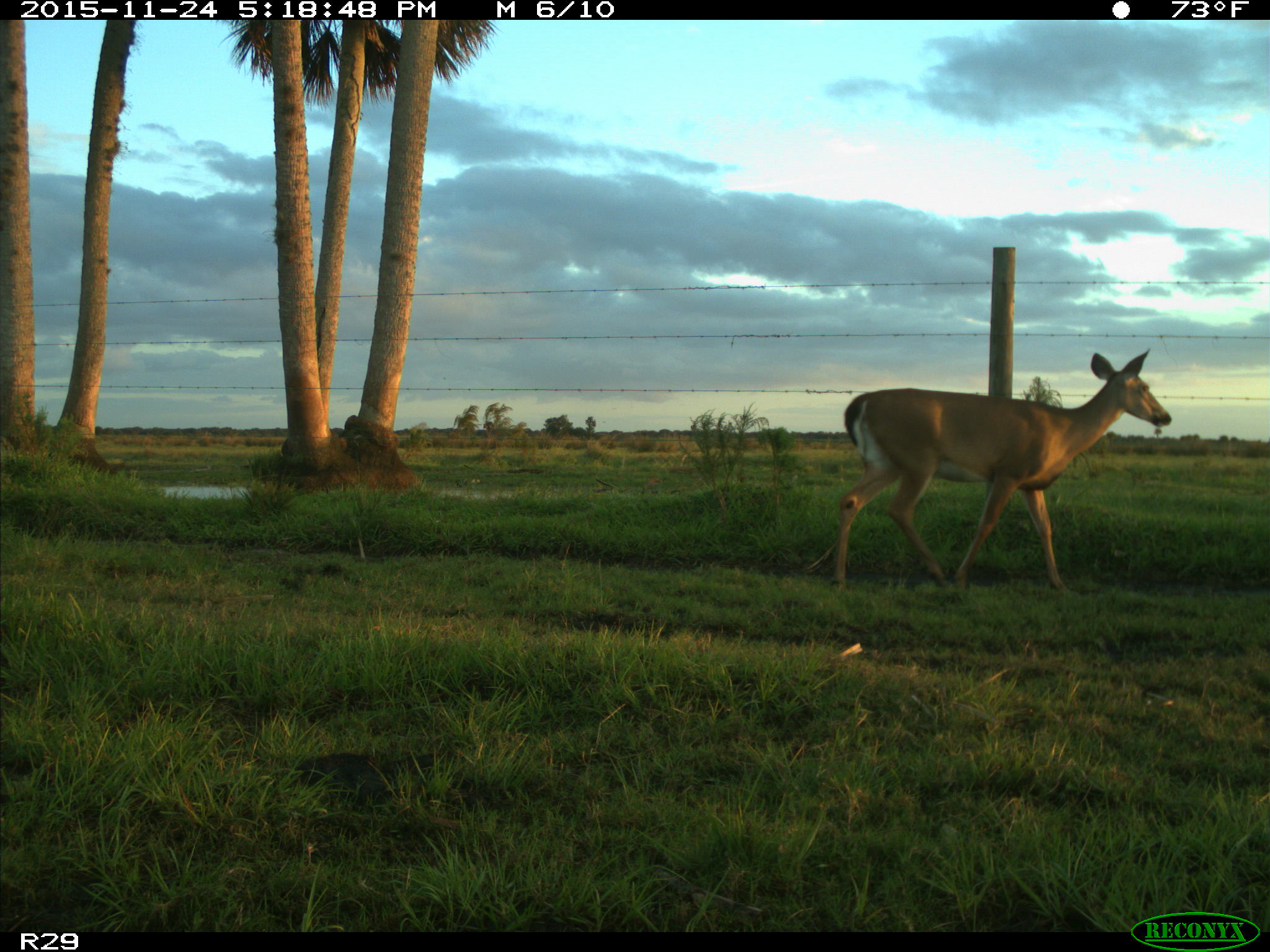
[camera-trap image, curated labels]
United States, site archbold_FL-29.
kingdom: Animalia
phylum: Chordata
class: Mammalia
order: Artiodactyla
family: Cervidae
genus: Odocoileus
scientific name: Odocoileus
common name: deer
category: unidentified deer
Unidentified deer (deer) (Odocoileus).